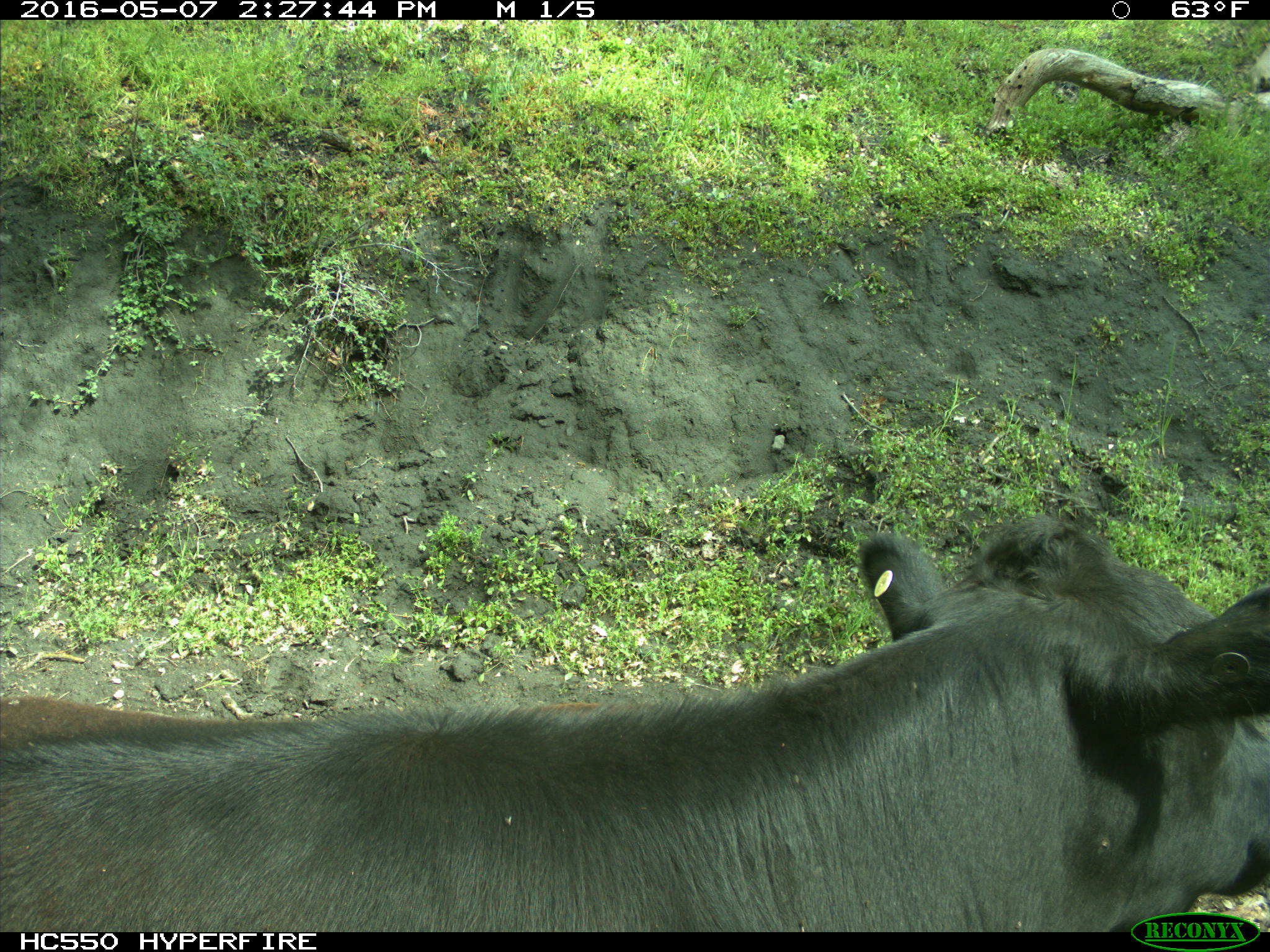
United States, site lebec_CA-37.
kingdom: Animalia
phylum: Chordata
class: Mammalia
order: Artiodactyla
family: Bovidae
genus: Bos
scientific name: Bos taurus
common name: domestic cow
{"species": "Bos taurus (domestic cow)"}